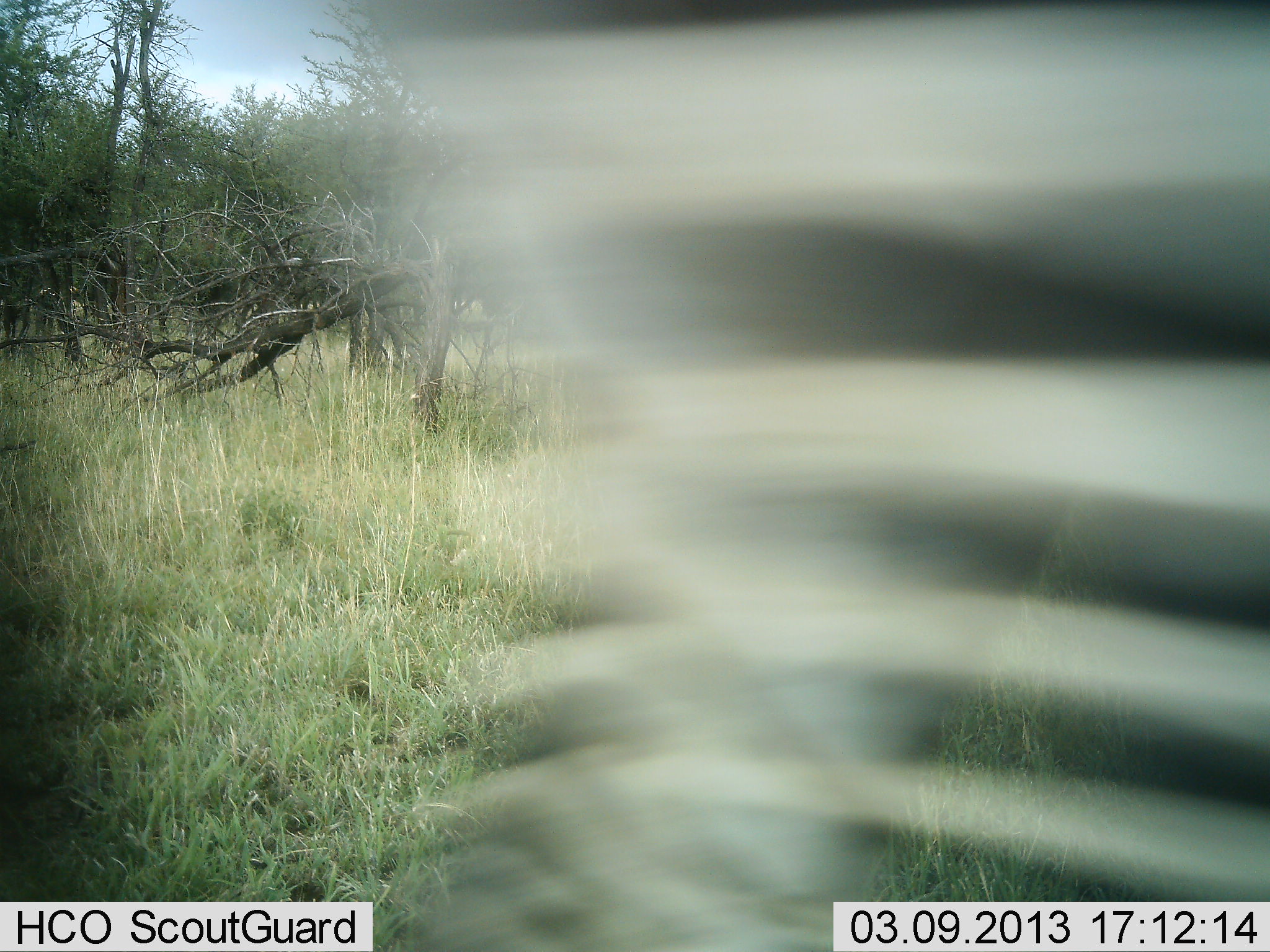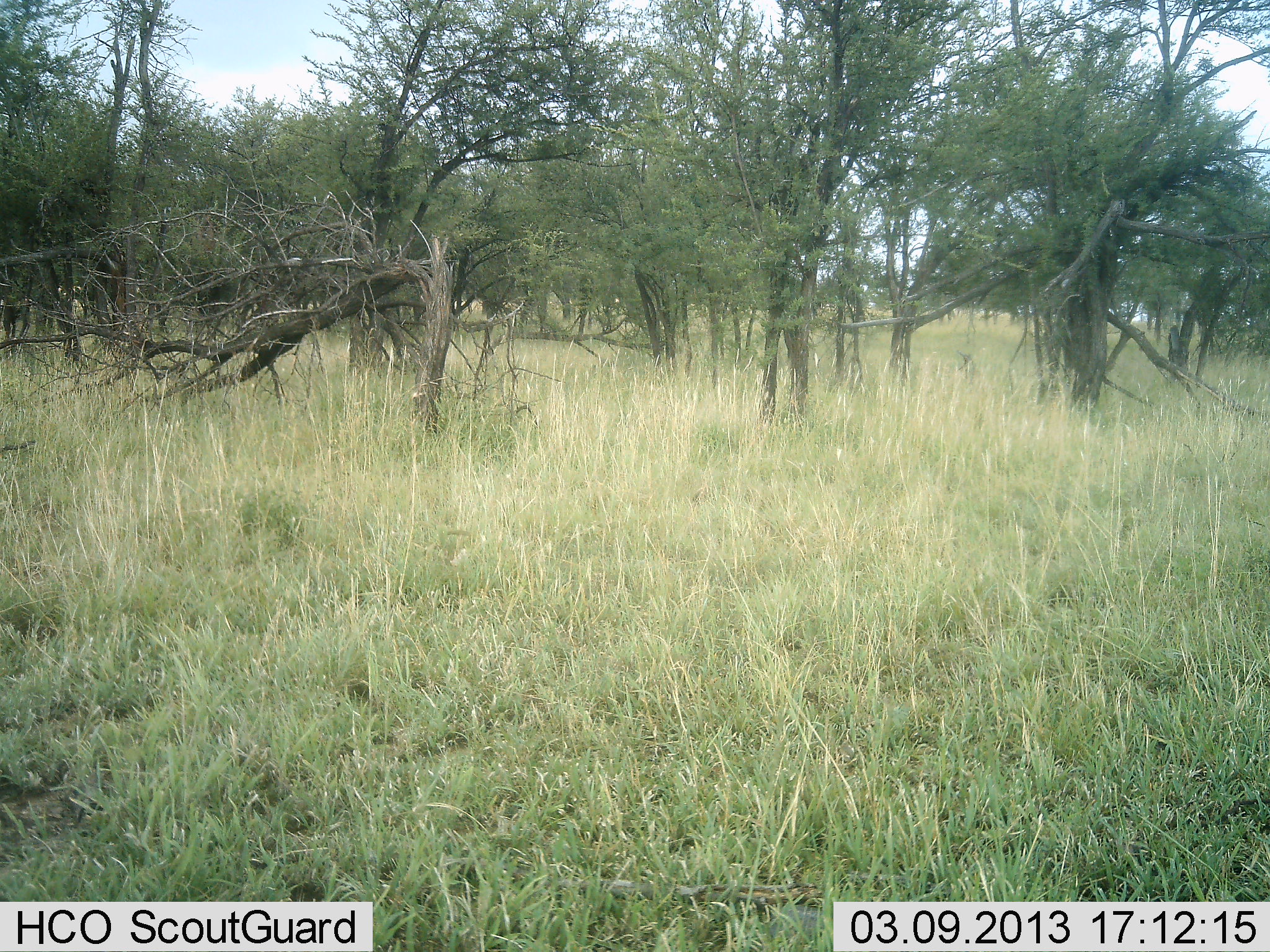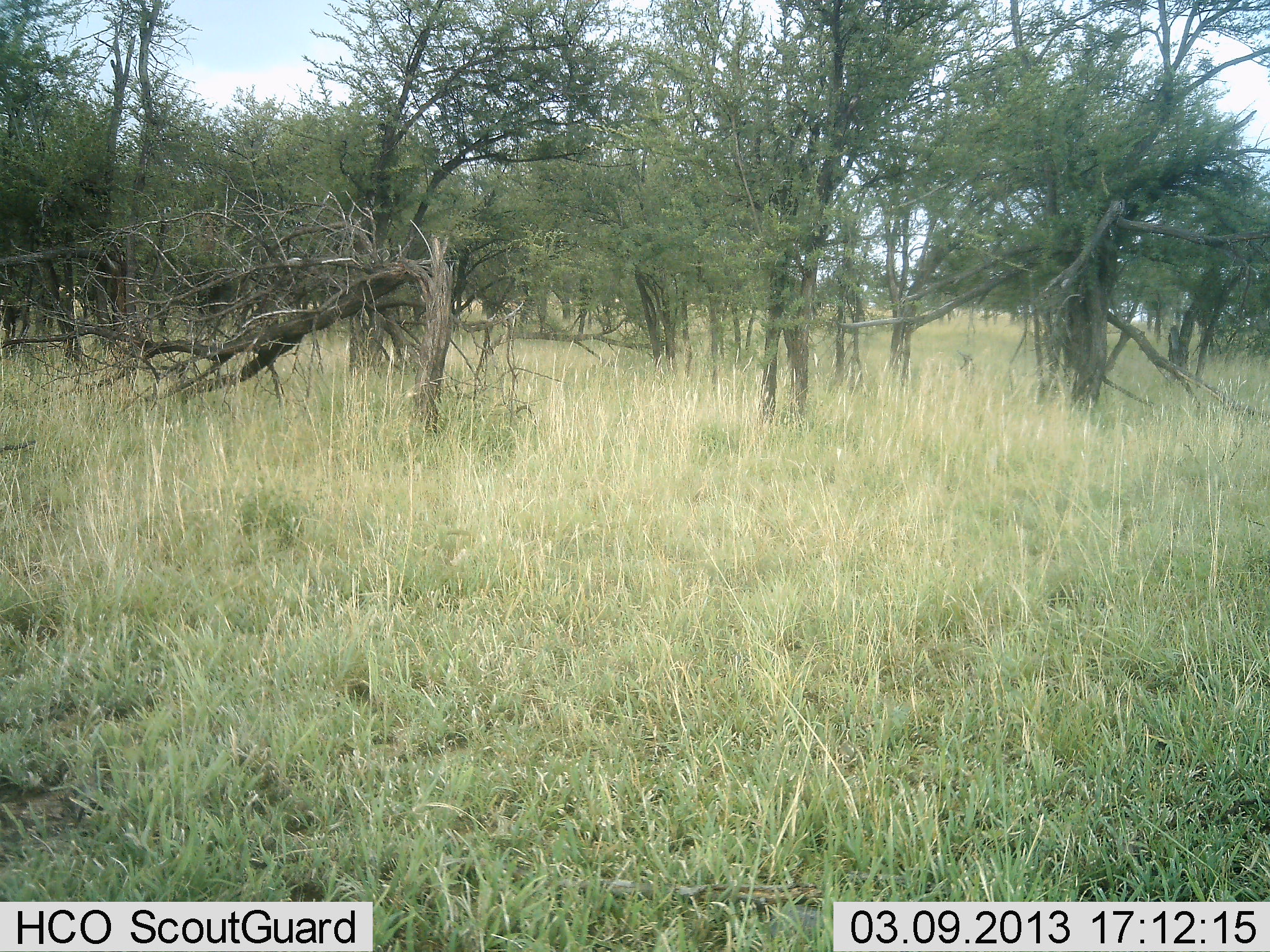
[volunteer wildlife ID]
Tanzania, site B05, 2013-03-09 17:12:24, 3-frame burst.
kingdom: Animalia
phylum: Chordata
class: Mammalia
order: Perissodactyla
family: Equidae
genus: Equus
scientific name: Equus quagga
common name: plains zebra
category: zebra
Zebra (plains zebra) (Equus quagga), count 1. Behavior (volunteer vote fractions): standing 6%, resting 0%, moving 94%, interacting 0%. Young present (vote fraction): 0%. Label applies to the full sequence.